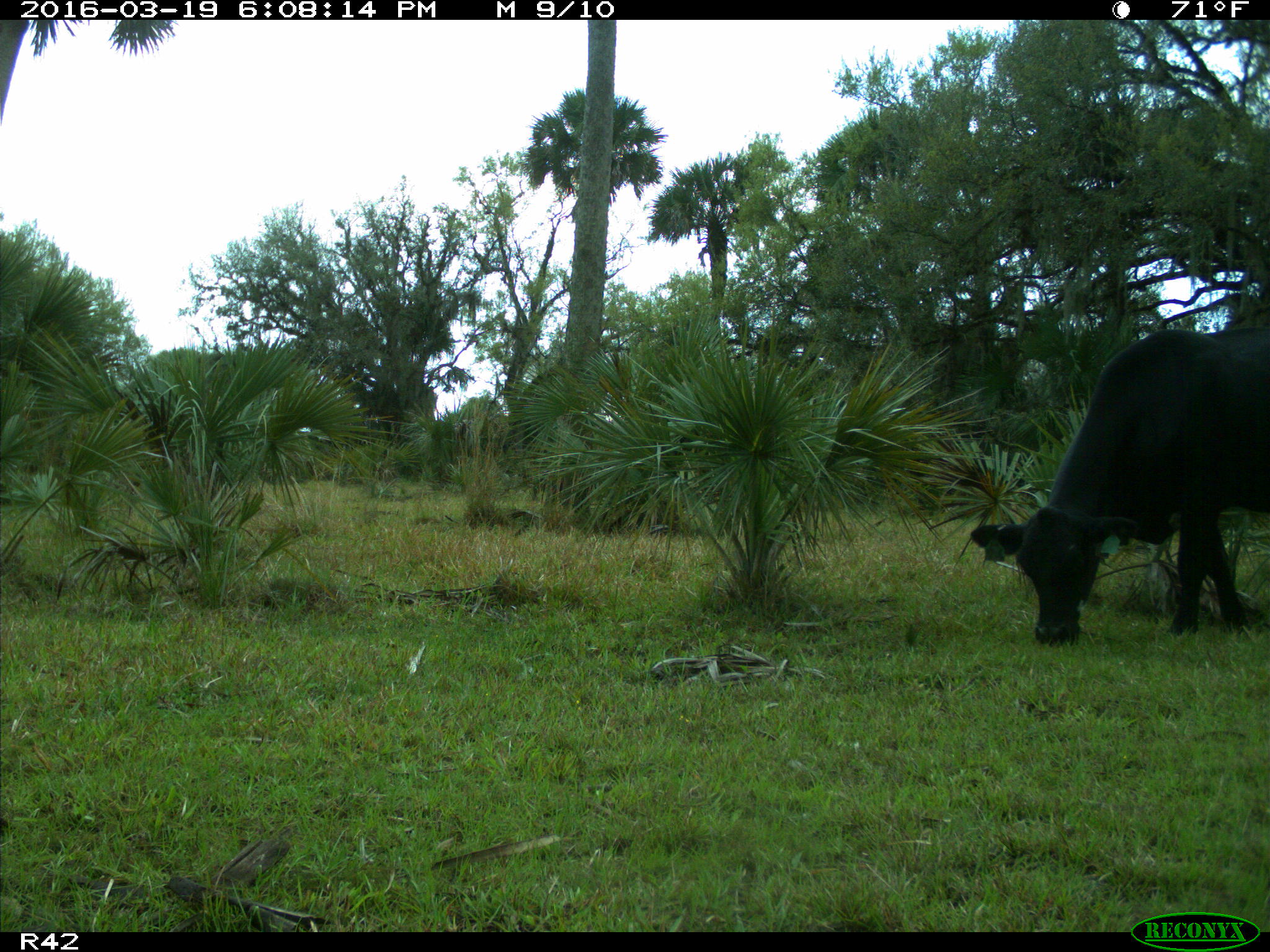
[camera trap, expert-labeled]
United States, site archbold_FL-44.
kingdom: Animalia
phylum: Chordata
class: Mammalia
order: Artiodactyla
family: Bovidae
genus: Bos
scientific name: Bos taurus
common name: domestic cow